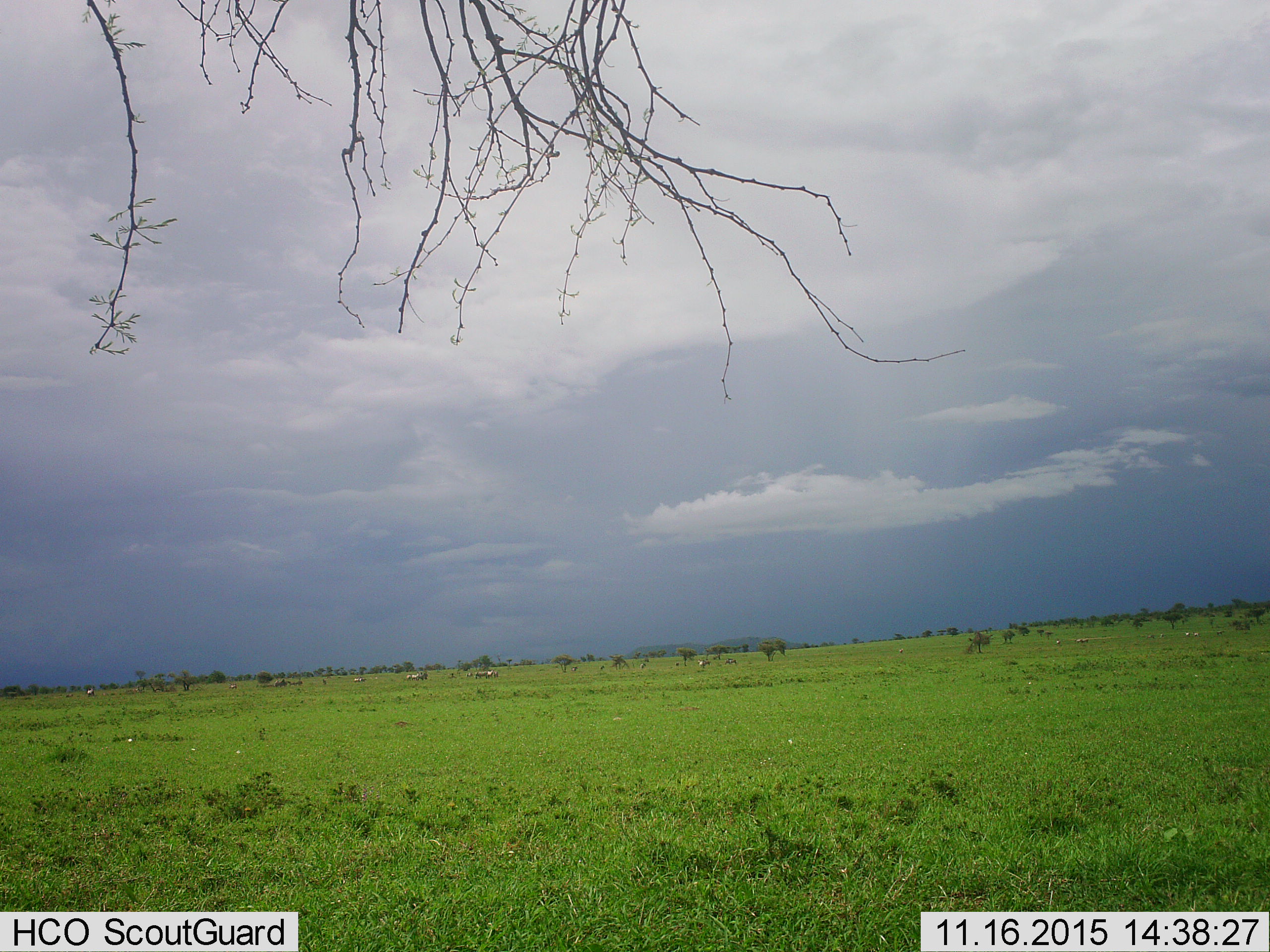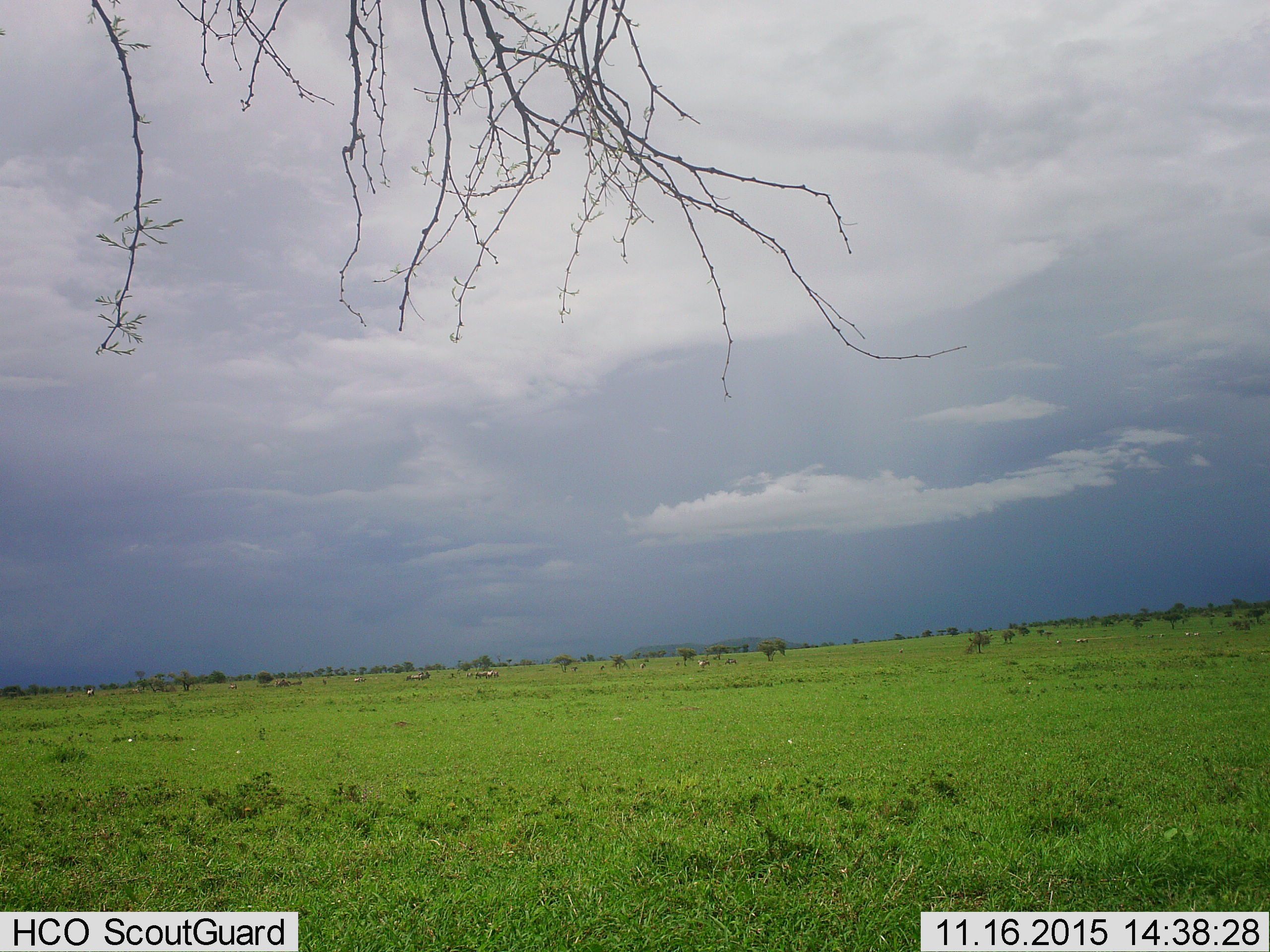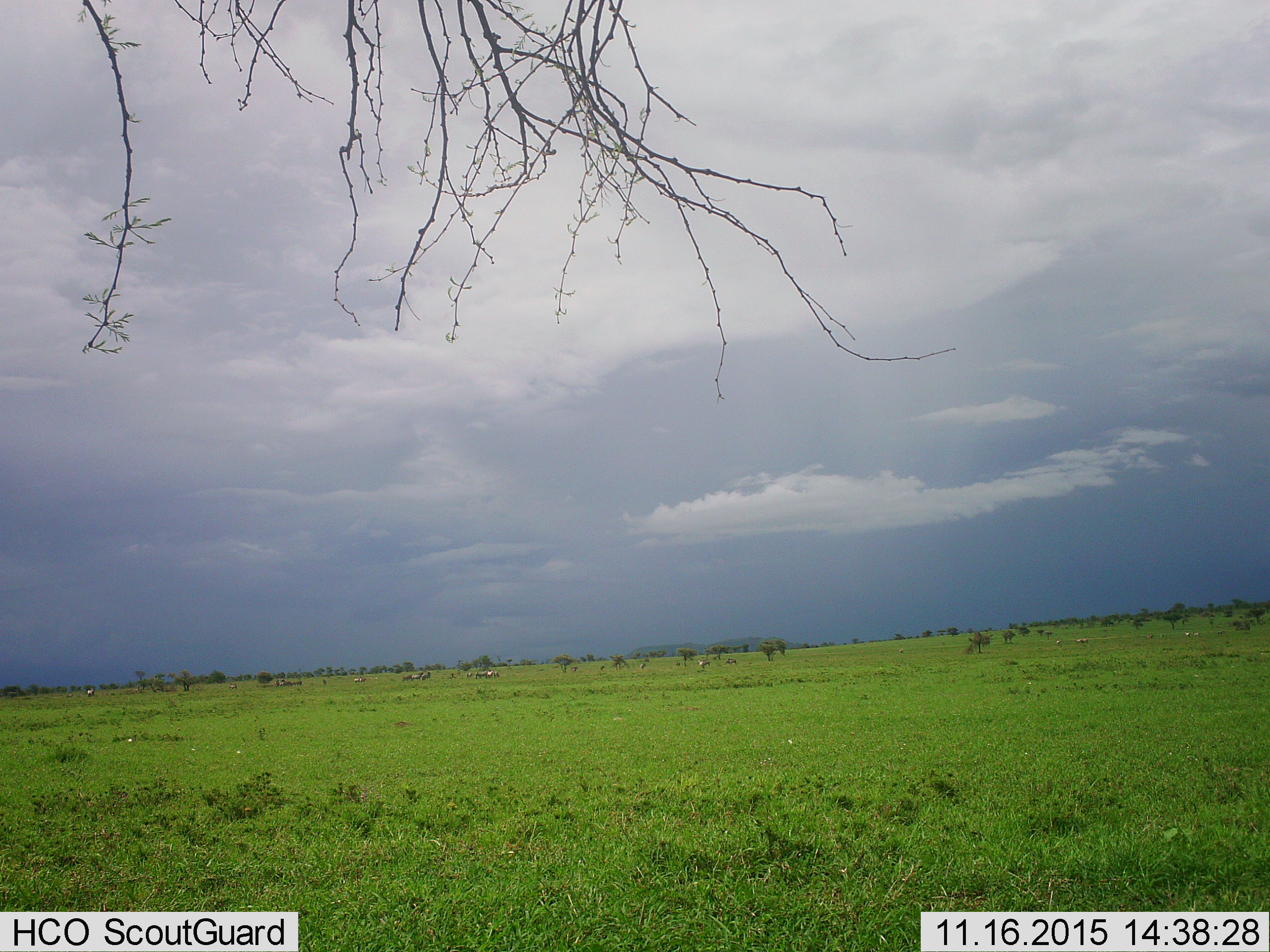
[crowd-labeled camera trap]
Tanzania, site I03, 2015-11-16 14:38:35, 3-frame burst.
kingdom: Animalia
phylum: Chordata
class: Mammalia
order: Perissodactyla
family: Equidae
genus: Equus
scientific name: Equus quagga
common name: plains zebra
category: zebra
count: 11-50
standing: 100%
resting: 0%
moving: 50%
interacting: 0%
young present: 0%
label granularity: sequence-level